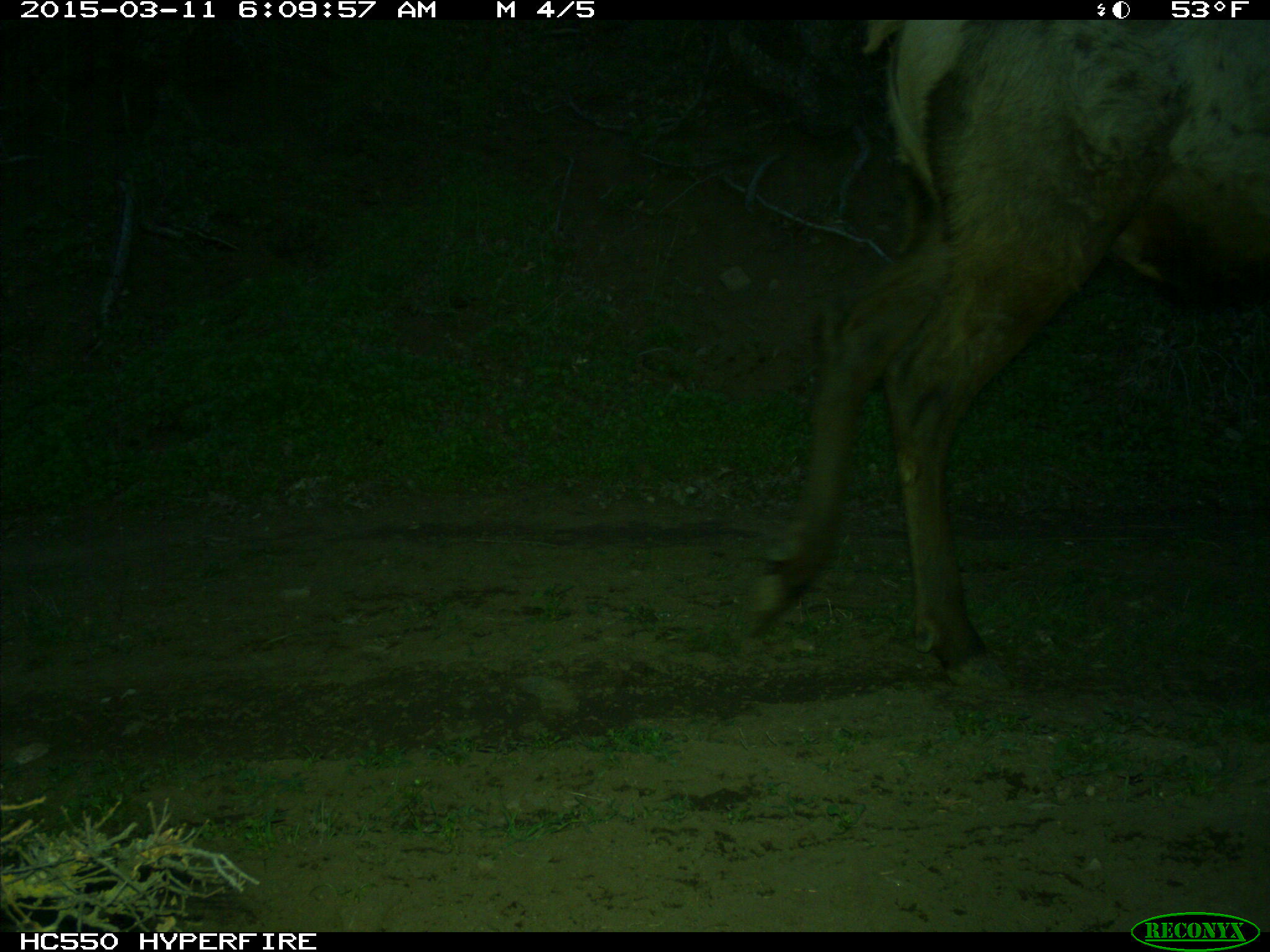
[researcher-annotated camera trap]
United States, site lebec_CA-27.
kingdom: Animalia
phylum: Chordata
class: Mammalia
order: Artiodactyla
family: Cervidae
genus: Cervus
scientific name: Cervus canadensis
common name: elk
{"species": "Cervus canadensis (elk)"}